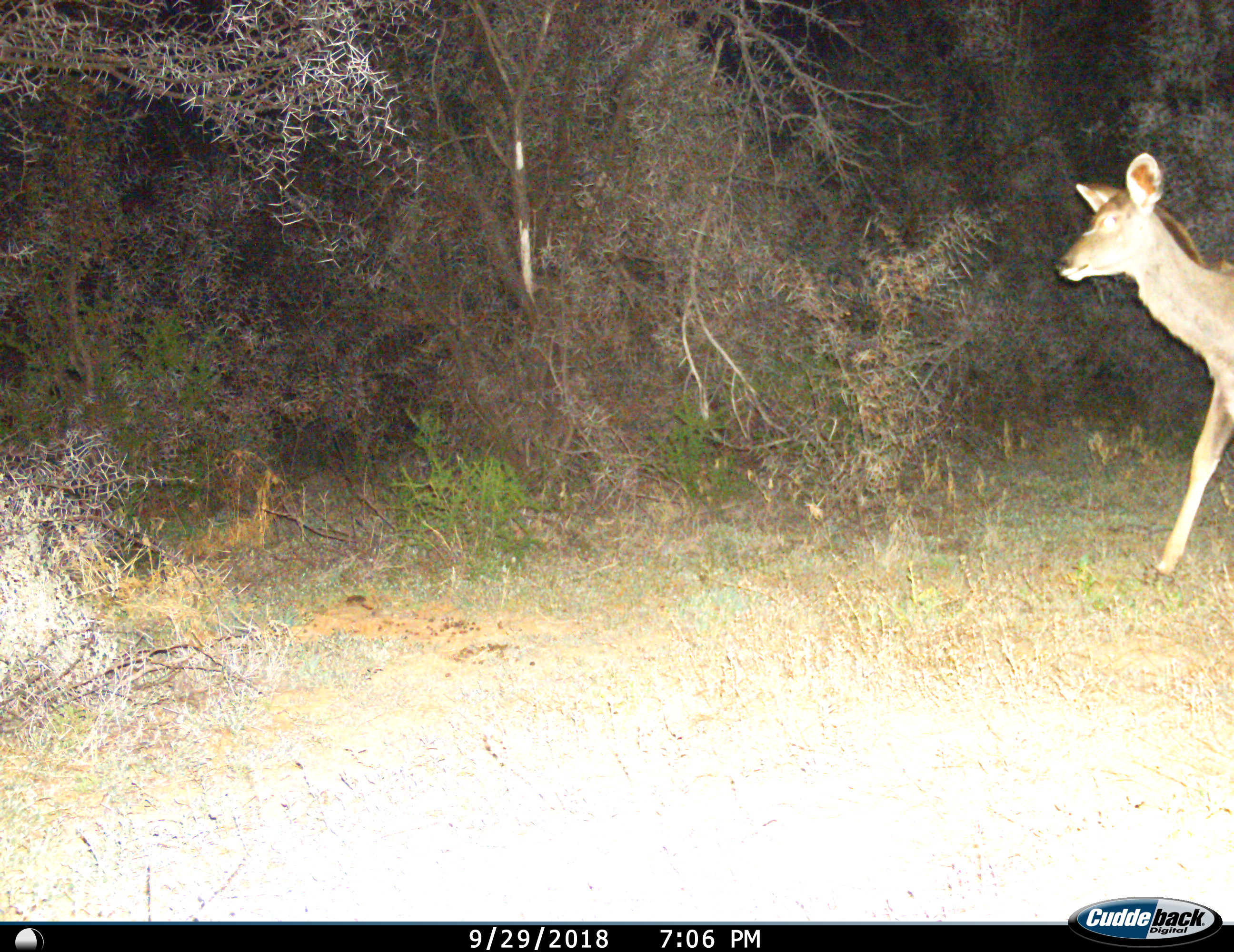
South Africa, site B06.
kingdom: Animalia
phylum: Chordata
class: Mammalia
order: Artiodactyla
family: Bovidae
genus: Tragelaphus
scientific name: Tragelaphus strepsiceros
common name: greater kudu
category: kudu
Kudu (greater kudu) (Tragelaphus strepsiceros), count 1. Behavior (volunteer vote fractions): standing 11%, resting 0%, moving 89%, interacting 0%. Young present (vote fraction): 0%. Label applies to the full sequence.